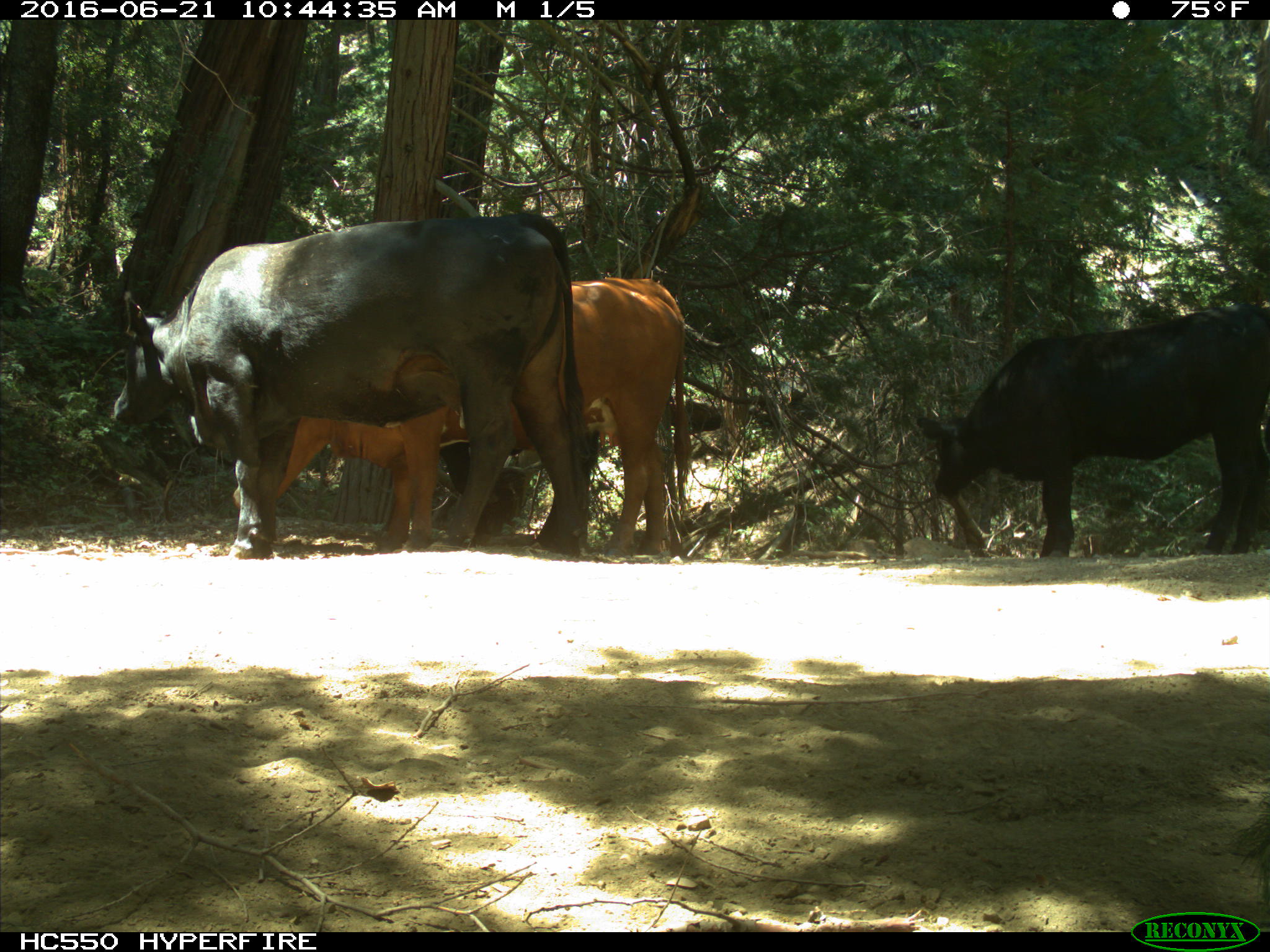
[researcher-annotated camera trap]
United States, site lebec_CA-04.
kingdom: Animalia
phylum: Chordata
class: Mammalia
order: Artiodactyla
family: Bovidae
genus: Bos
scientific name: Bos taurus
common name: domestic cow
Bos taurus (domestic cow).